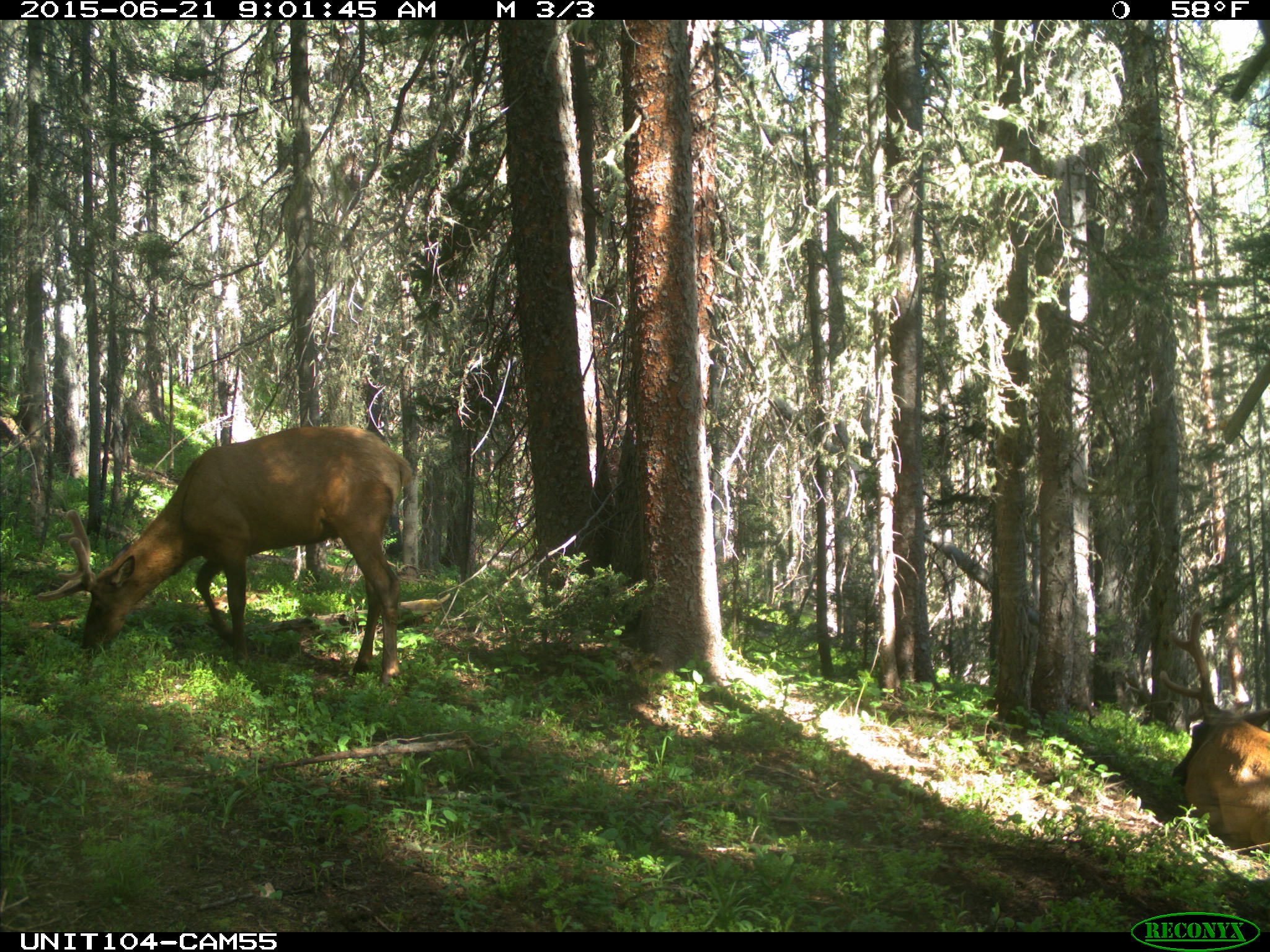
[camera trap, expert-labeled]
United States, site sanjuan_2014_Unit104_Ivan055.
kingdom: Animalia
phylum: Chordata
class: Mammalia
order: Artiodactyla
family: Cervidae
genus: Cervus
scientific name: Cervus elaphus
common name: red deer